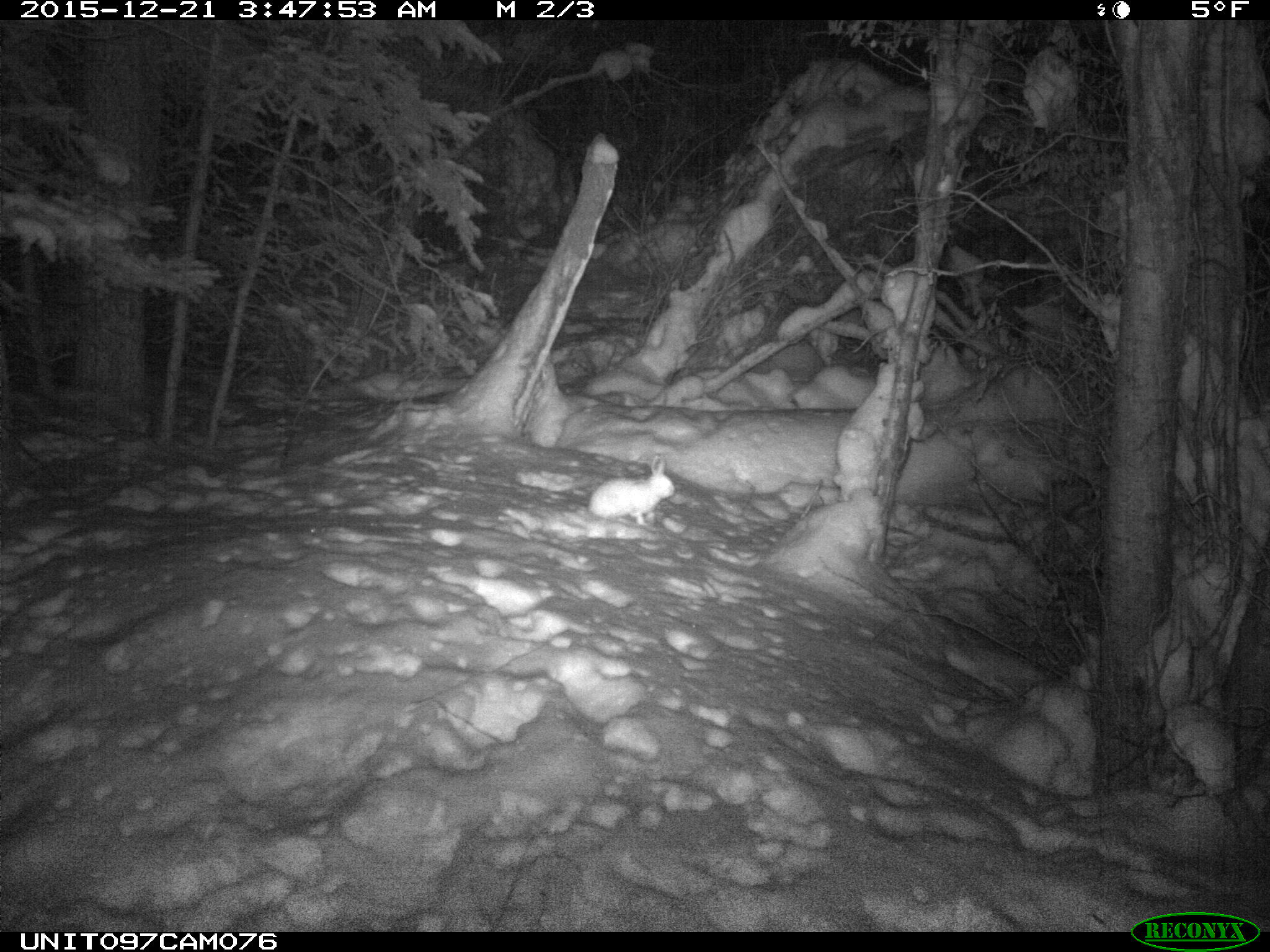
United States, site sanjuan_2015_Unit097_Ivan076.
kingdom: Animalia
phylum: Chordata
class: Mammalia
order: Lagomorpha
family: Leporidae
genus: Lepus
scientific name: Lepus americanus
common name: snowshoe hare